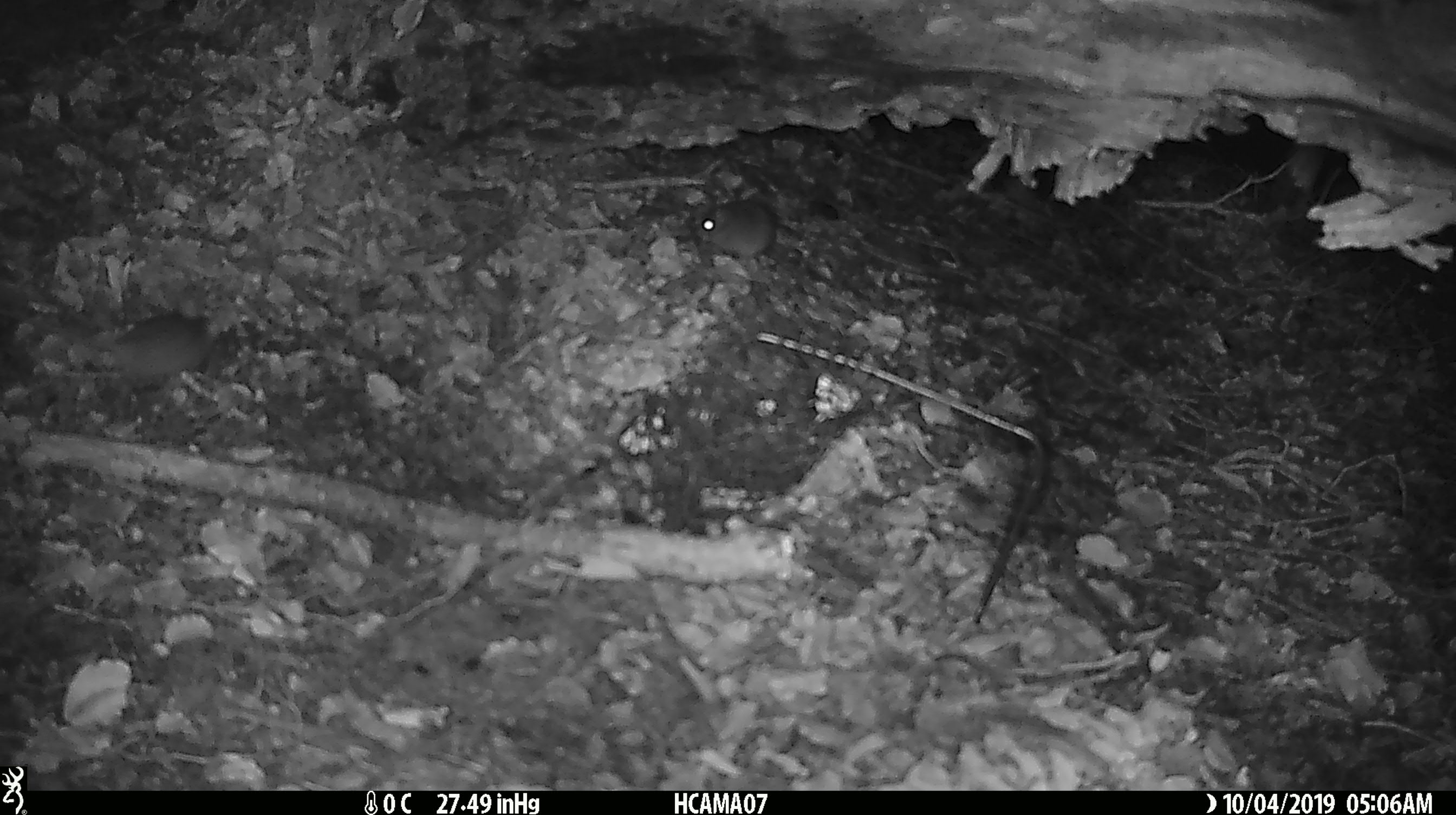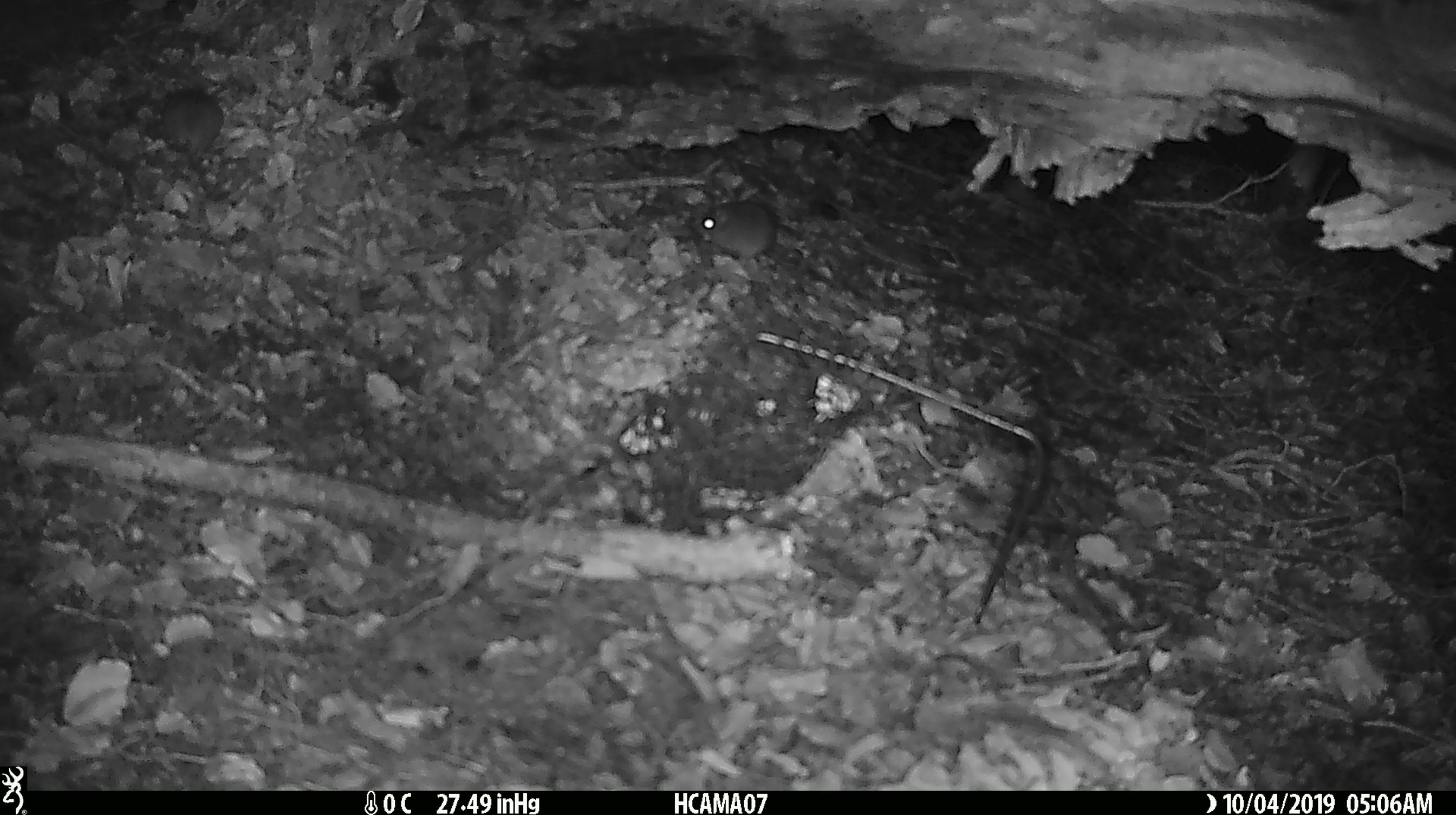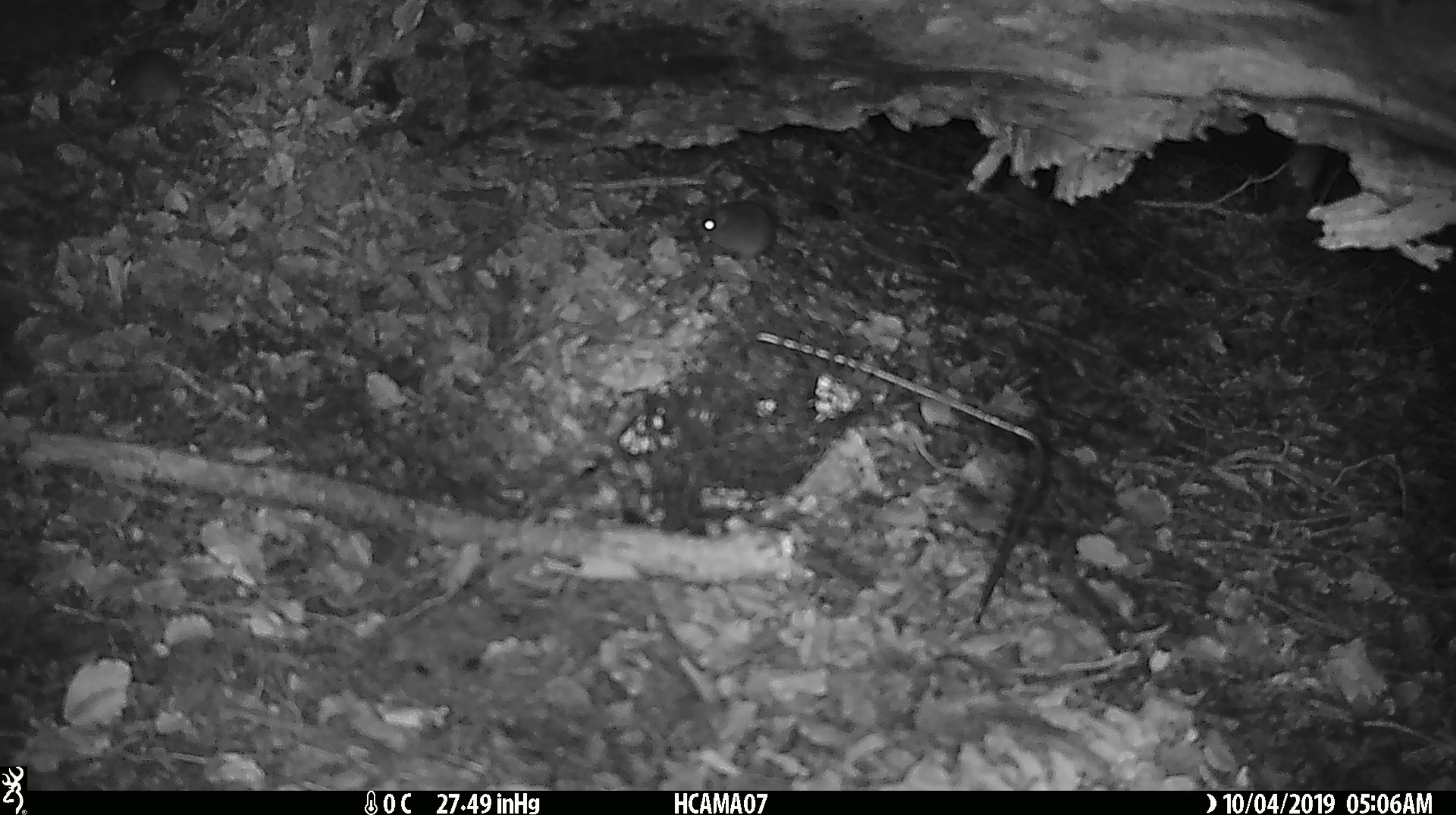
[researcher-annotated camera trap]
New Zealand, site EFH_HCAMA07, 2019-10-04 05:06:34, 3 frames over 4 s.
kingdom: Animalia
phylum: Chordata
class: Mammalia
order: Rodentia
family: Muridae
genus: Mus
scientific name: Mus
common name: mouse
Mouse (Mus).